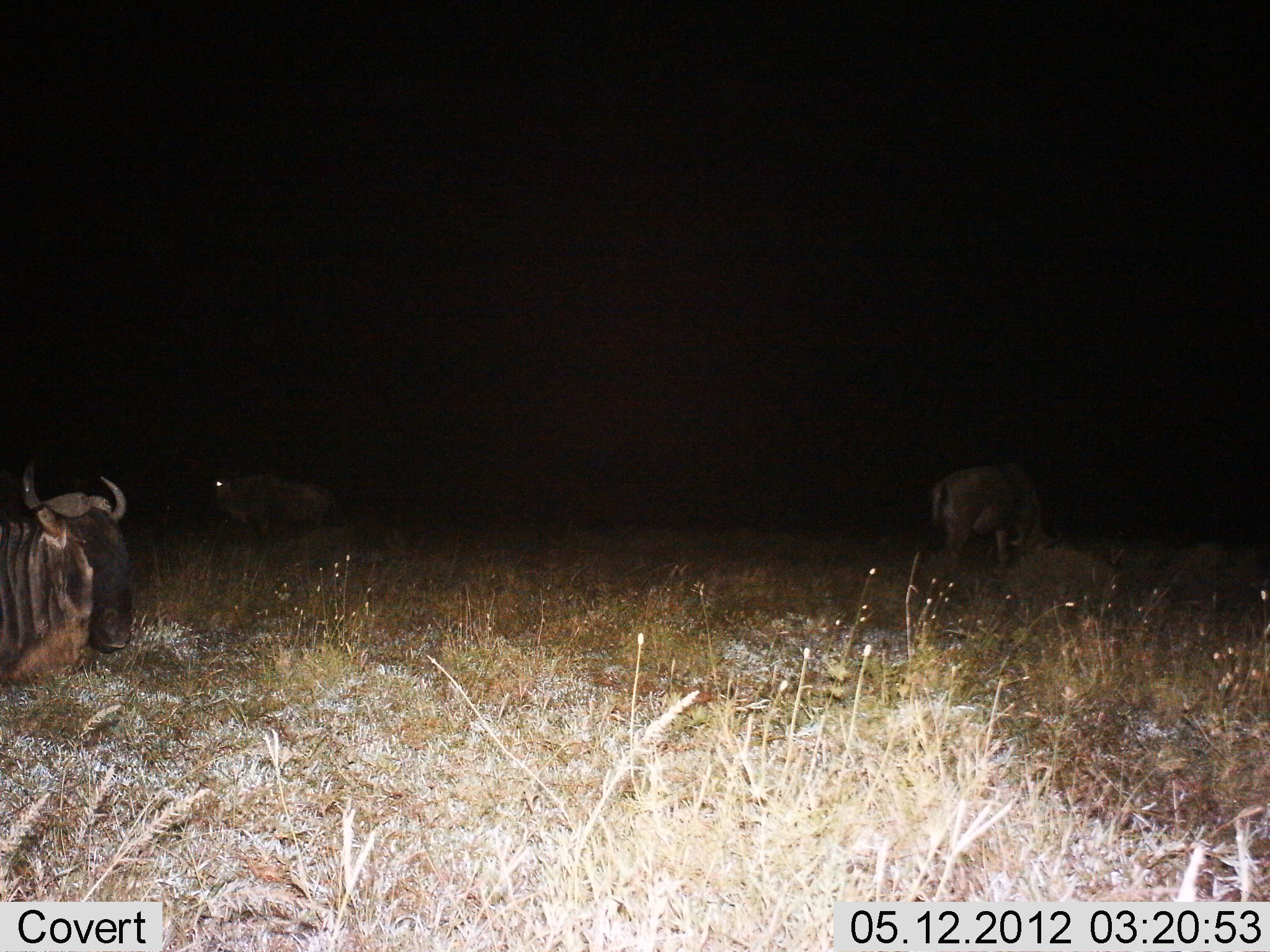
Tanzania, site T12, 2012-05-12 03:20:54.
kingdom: Animalia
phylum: Chordata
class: Mammalia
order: Artiodactyla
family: Bovidae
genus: Connochaetes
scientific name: Connochaetes taurinus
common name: blue wildebeest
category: wildebeest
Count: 3.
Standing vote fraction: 90%.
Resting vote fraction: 60%.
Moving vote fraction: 0%.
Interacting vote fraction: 0%.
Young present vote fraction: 0%.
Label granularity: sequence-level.